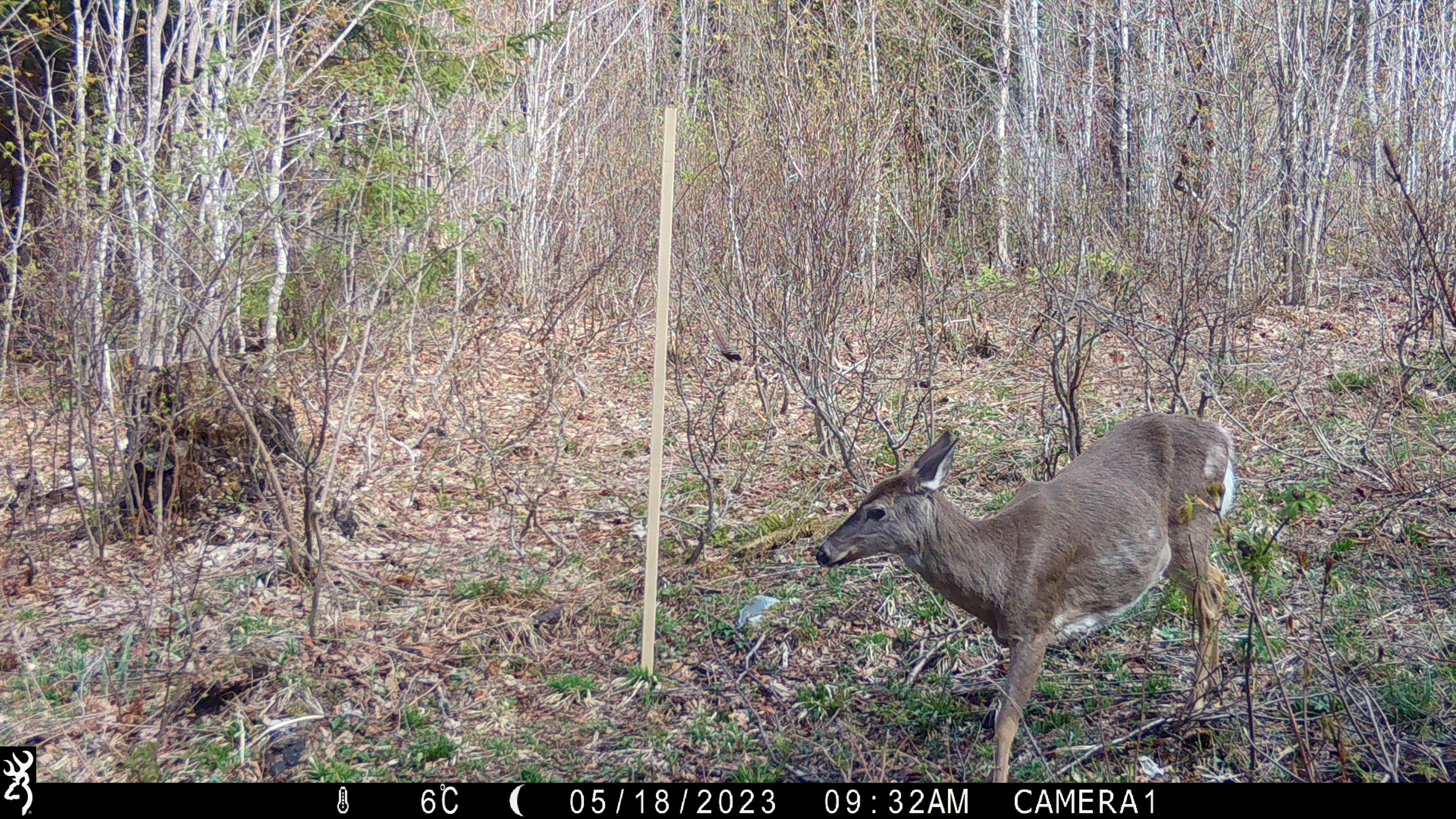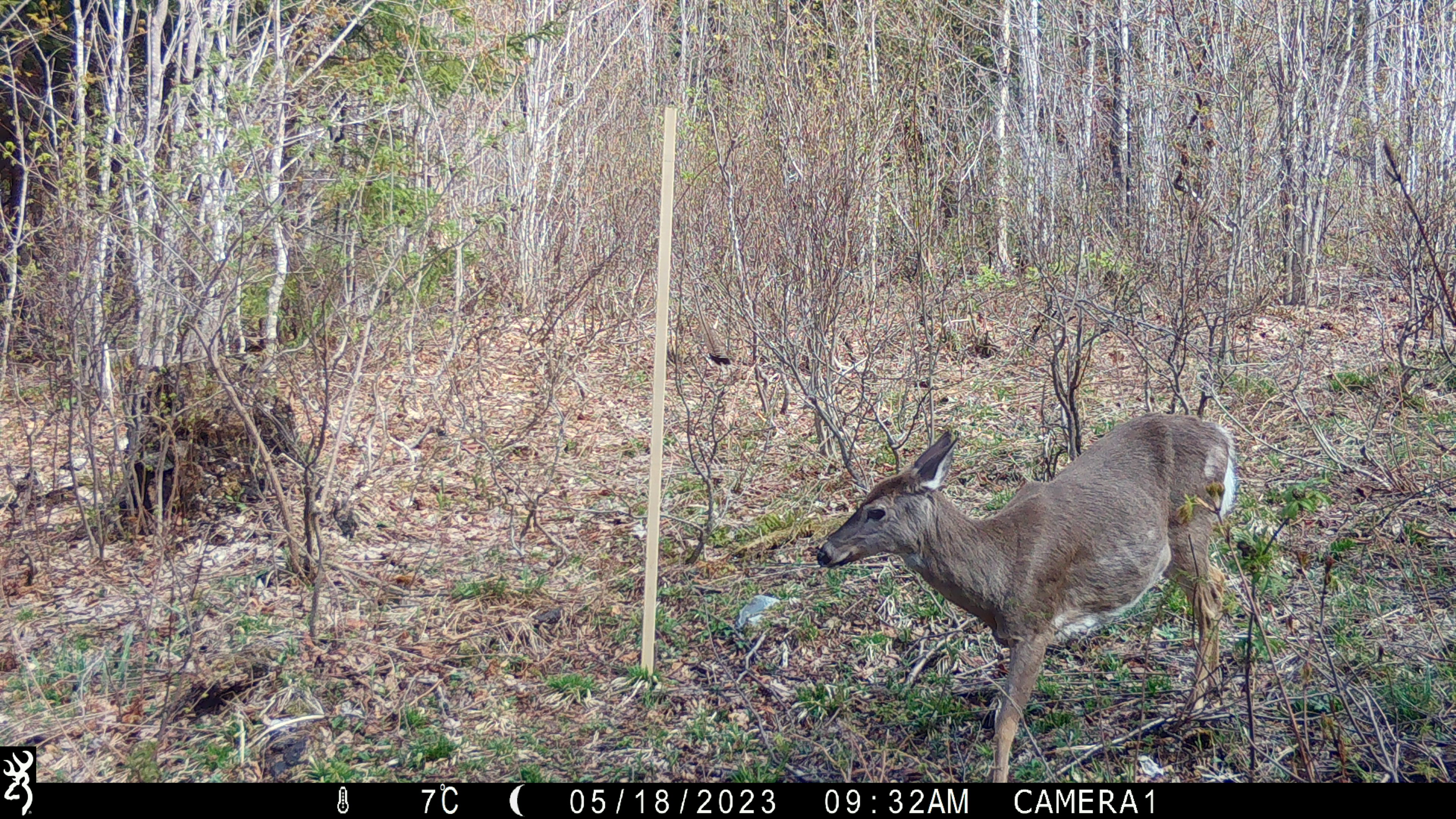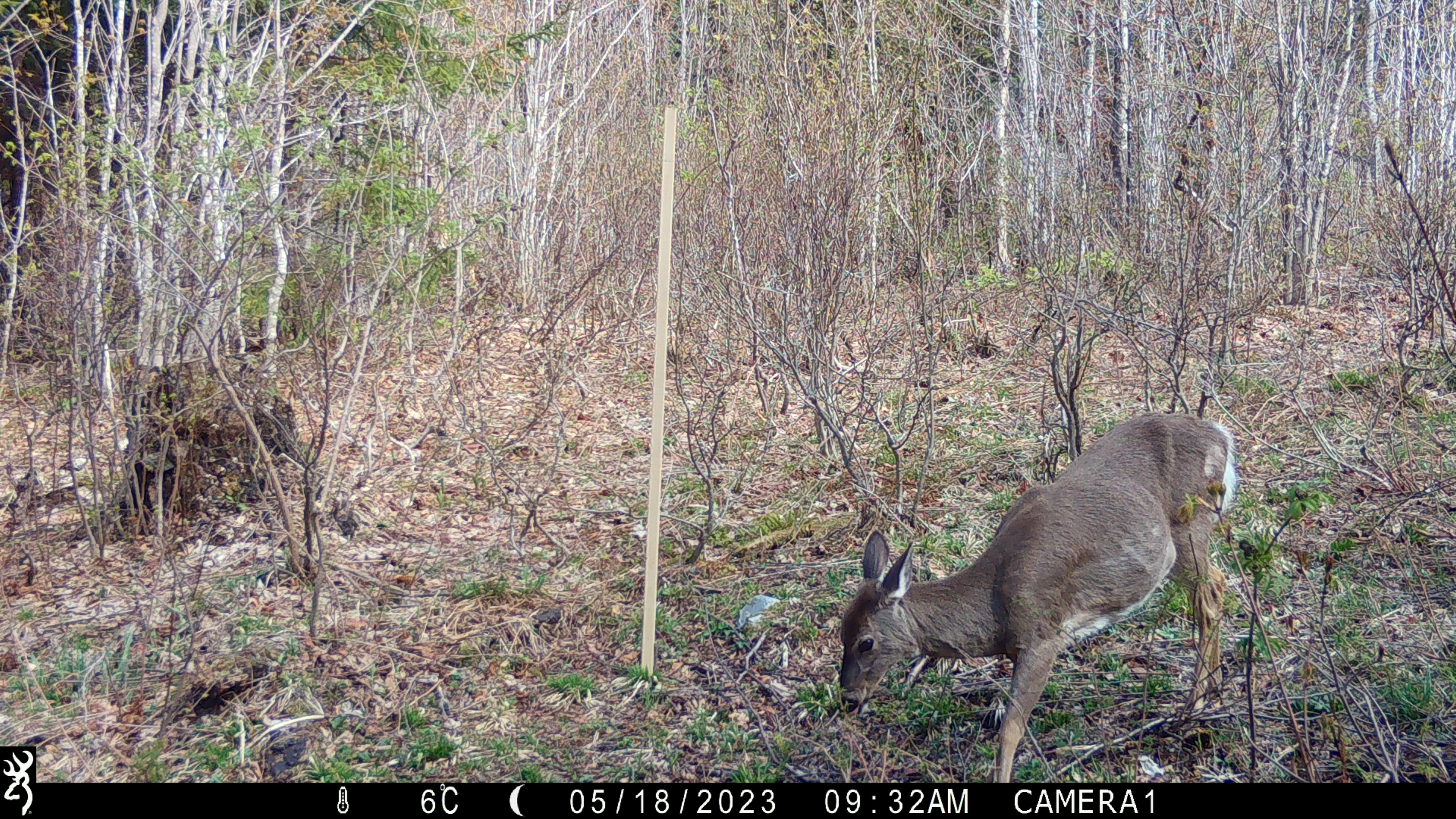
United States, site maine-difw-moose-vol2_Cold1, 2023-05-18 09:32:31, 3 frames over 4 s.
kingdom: Animalia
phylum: Chordata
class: Mammalia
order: Artiodactyla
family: Cervidae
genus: Odocoileus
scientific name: Odocoileus virginianus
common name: white-tailed deer